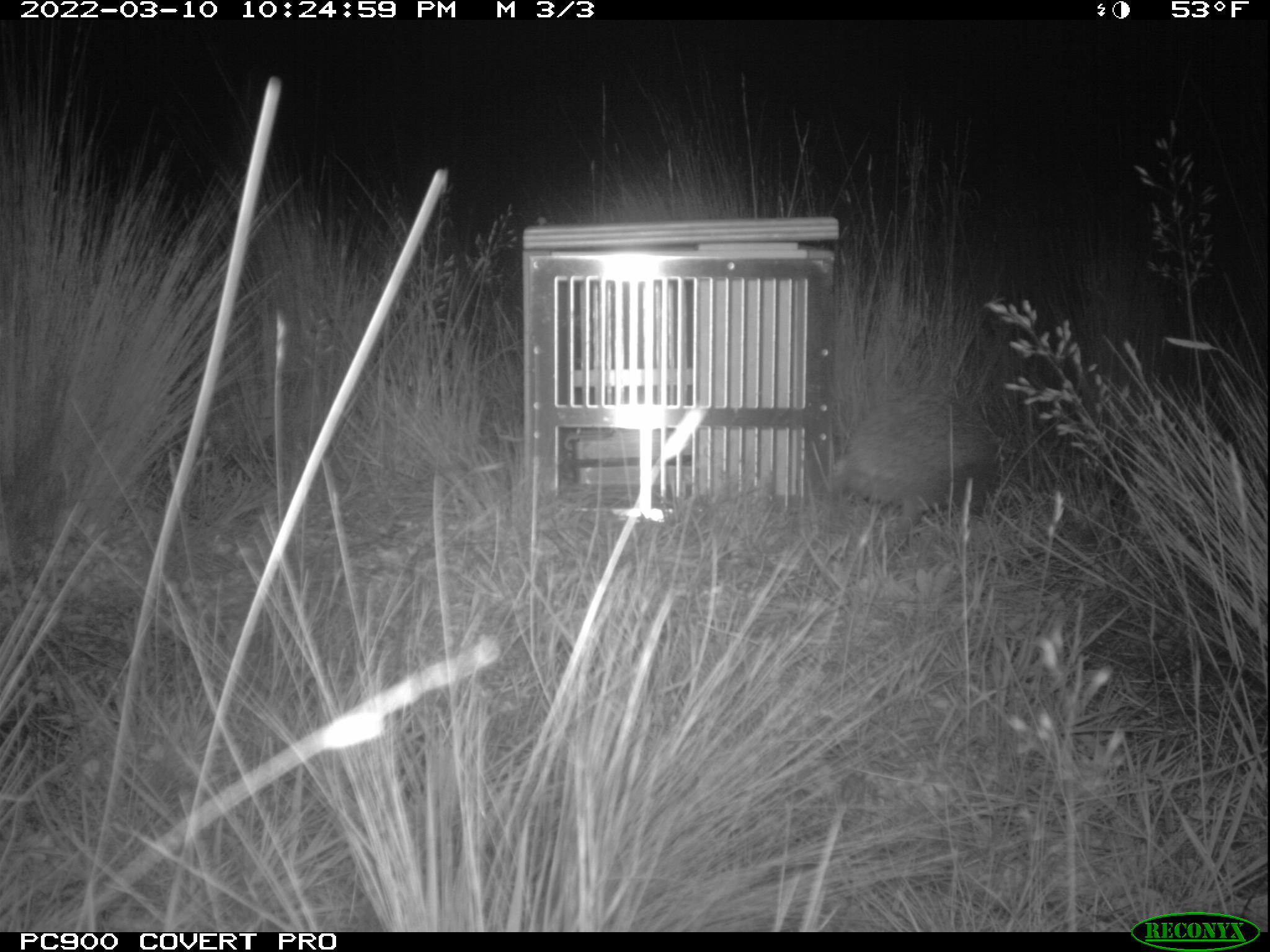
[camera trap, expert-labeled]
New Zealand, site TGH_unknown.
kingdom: Animalia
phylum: Chordata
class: Mammalia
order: Eulipotyphla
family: Erinaceidae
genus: Erinaceus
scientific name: Erinaceus europaeus europaeus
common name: european hedgehog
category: hedgehog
Hedgehog (european hedgehog) (Erinaceus europaeus europaeus).